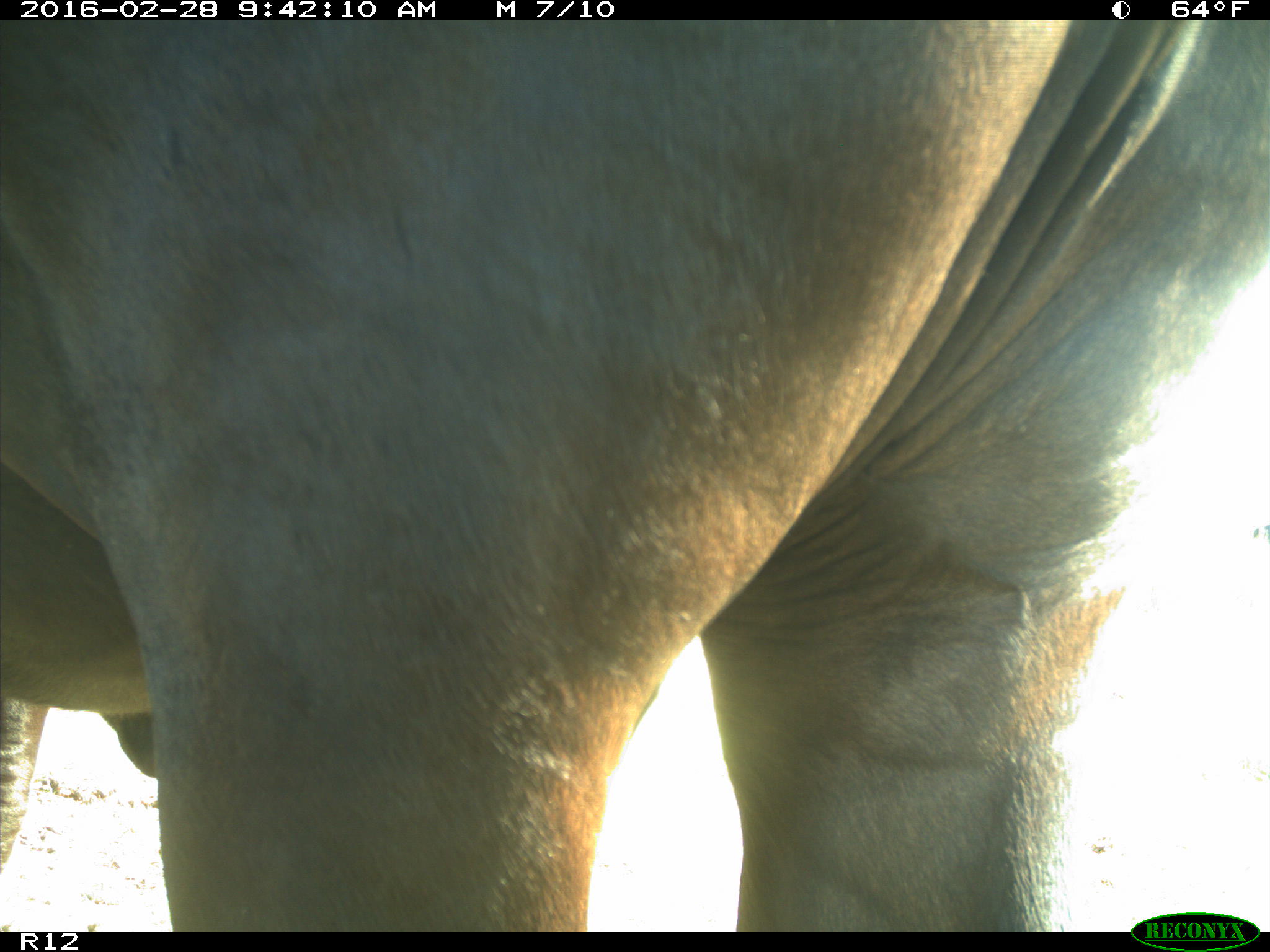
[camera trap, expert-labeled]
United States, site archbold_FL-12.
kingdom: Animalia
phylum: Chordata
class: Mammalia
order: Artiodactyla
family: Bovidae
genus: Bos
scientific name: Bos taurus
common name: domestic cow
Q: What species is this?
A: Bos taurus (domestic cow).